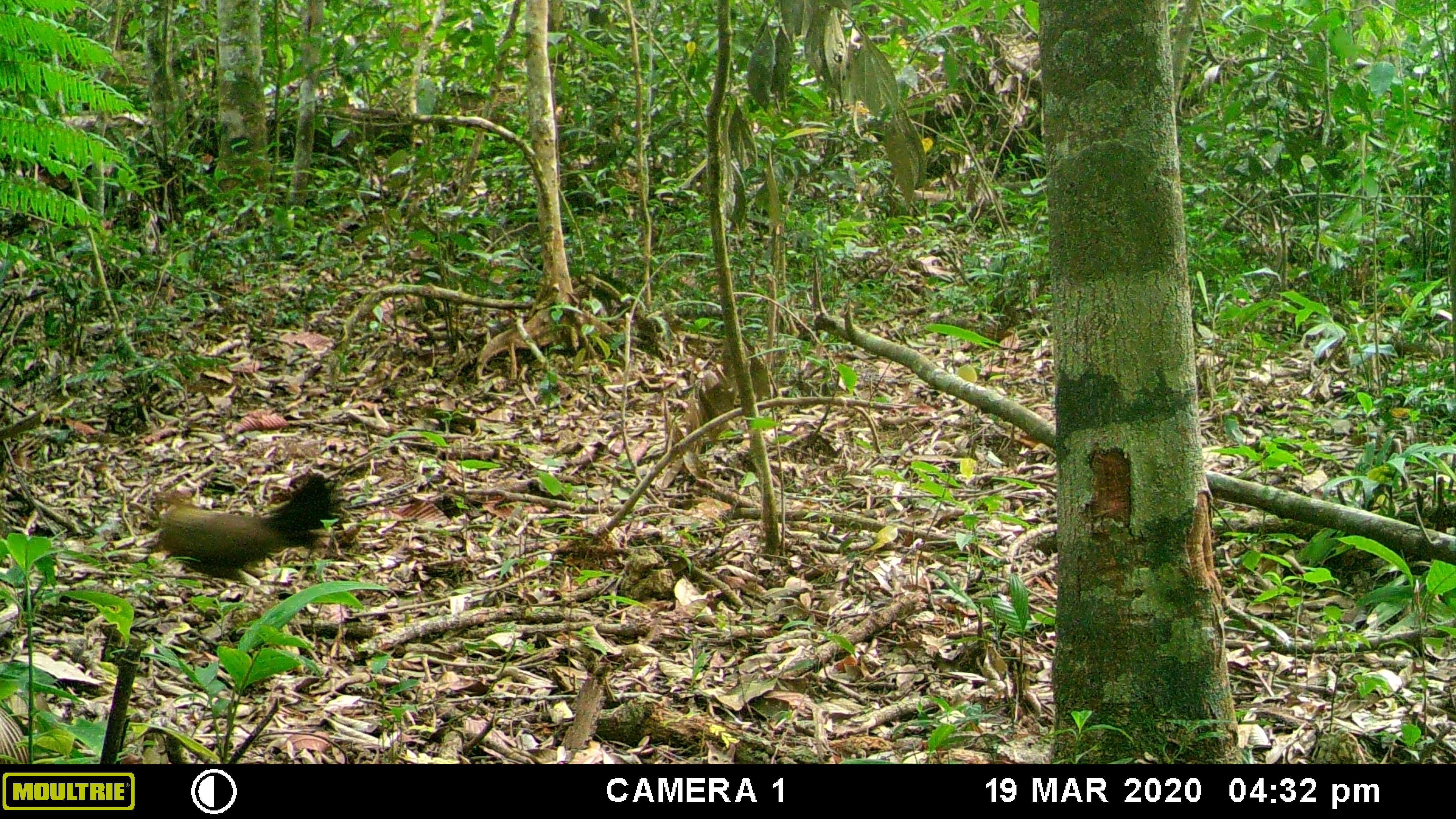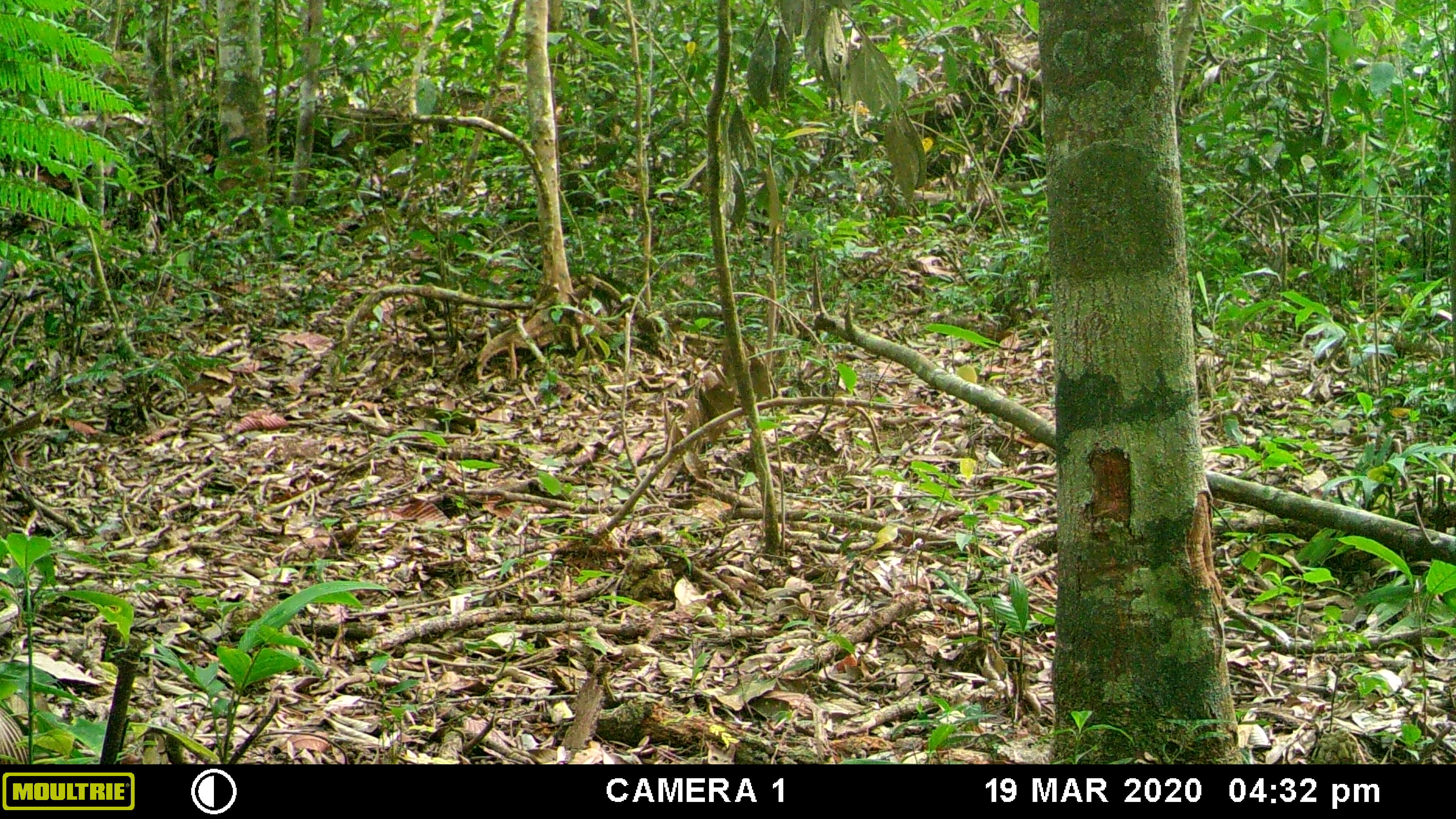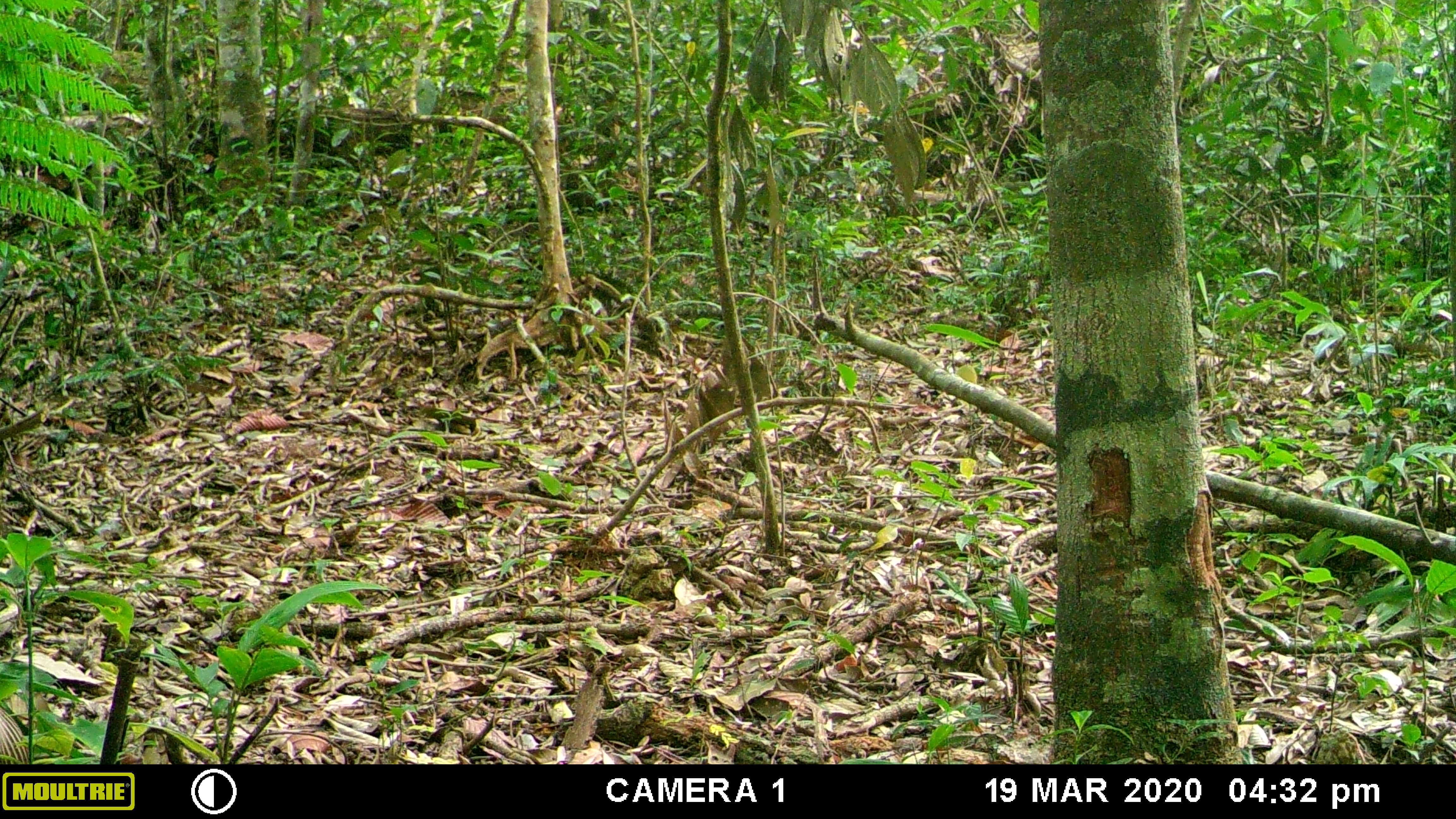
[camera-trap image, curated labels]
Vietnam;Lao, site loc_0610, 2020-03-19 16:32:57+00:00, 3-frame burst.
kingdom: Animalia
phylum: Chordata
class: Aves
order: Galliformes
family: Phasianidae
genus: Gallus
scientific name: Gallus gallus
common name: red junglefowl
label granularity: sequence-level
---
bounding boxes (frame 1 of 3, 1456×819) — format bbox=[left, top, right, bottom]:
red junglefowl: bbox=[154, 470, 339, 579]